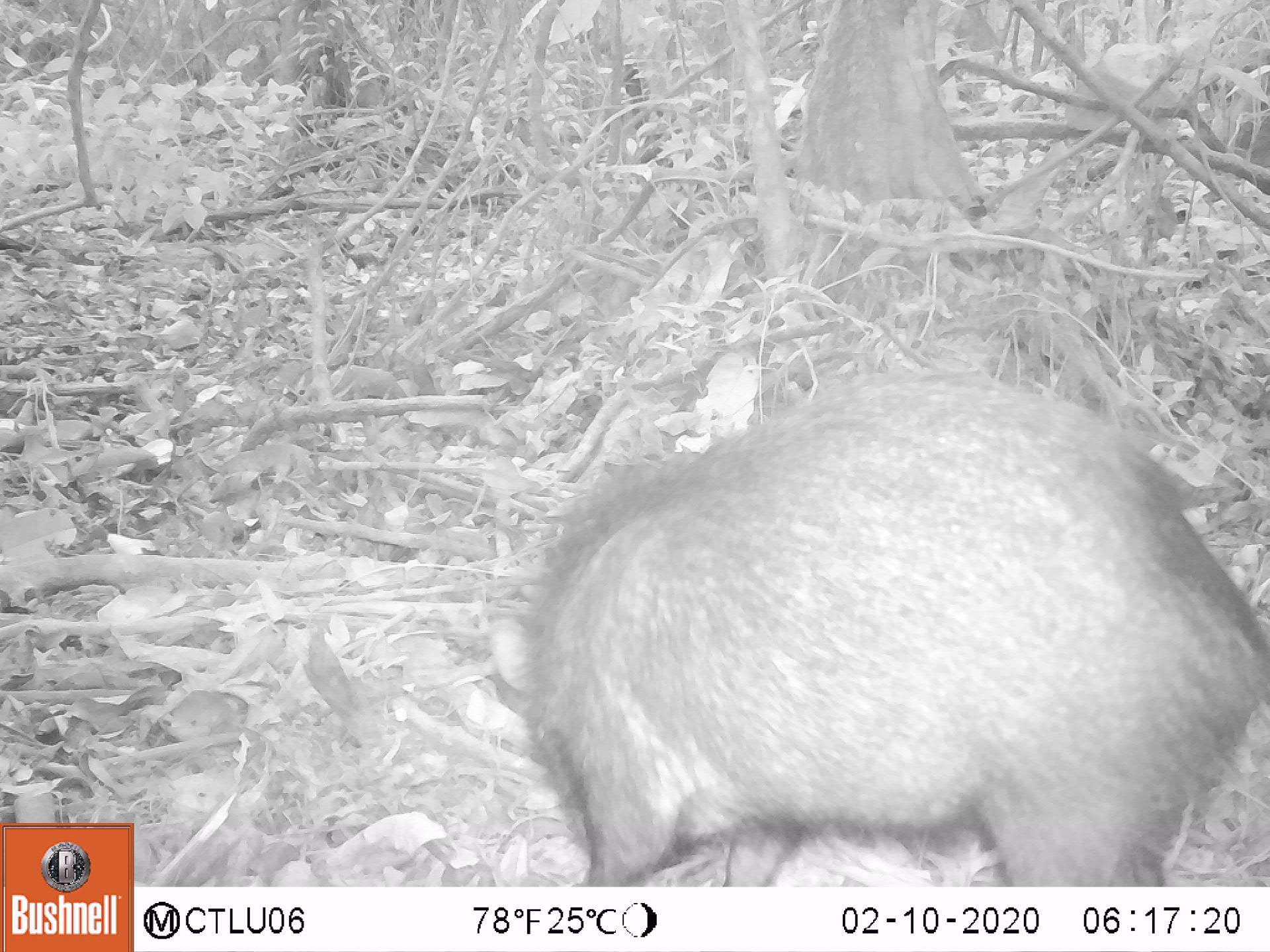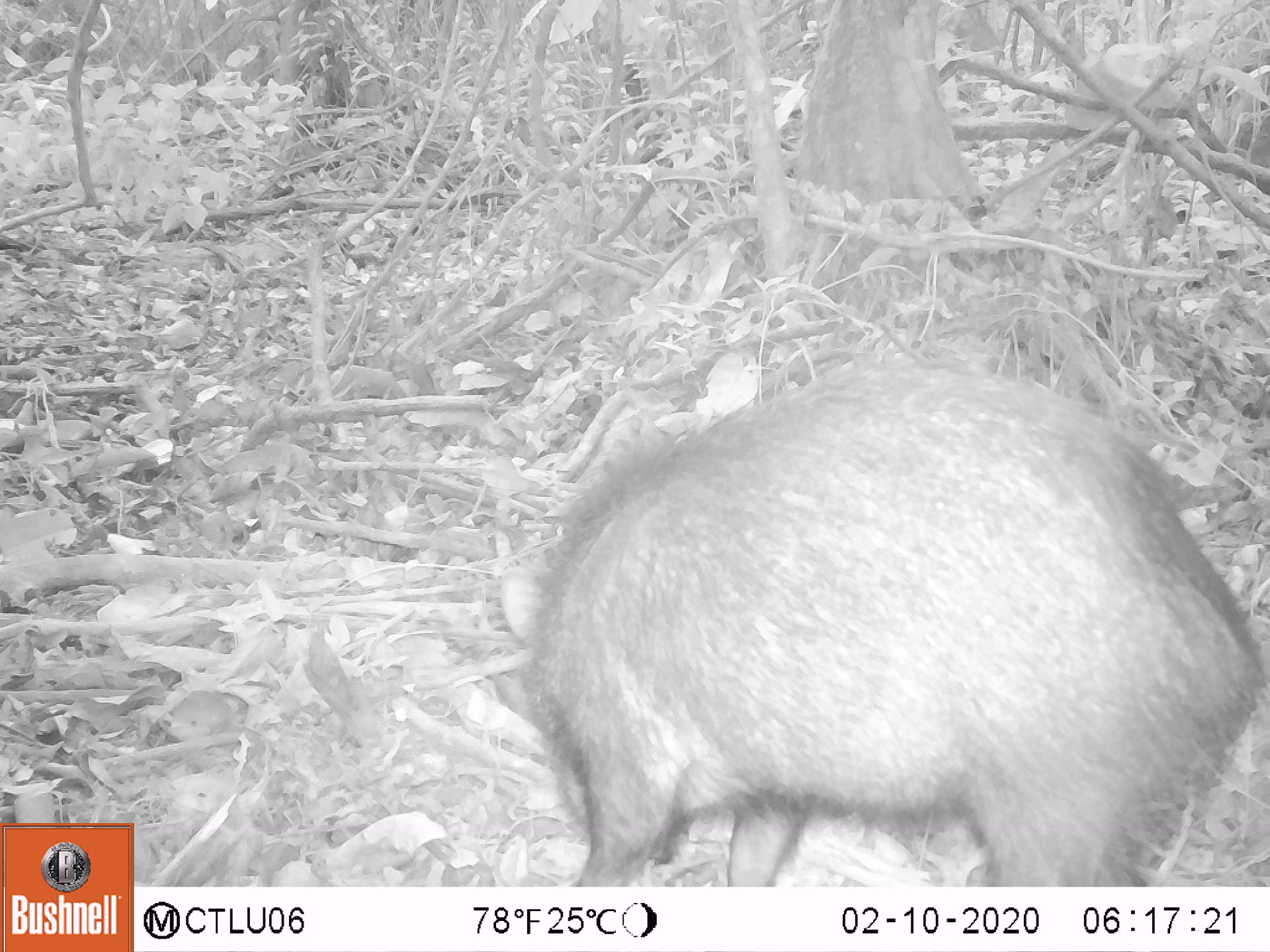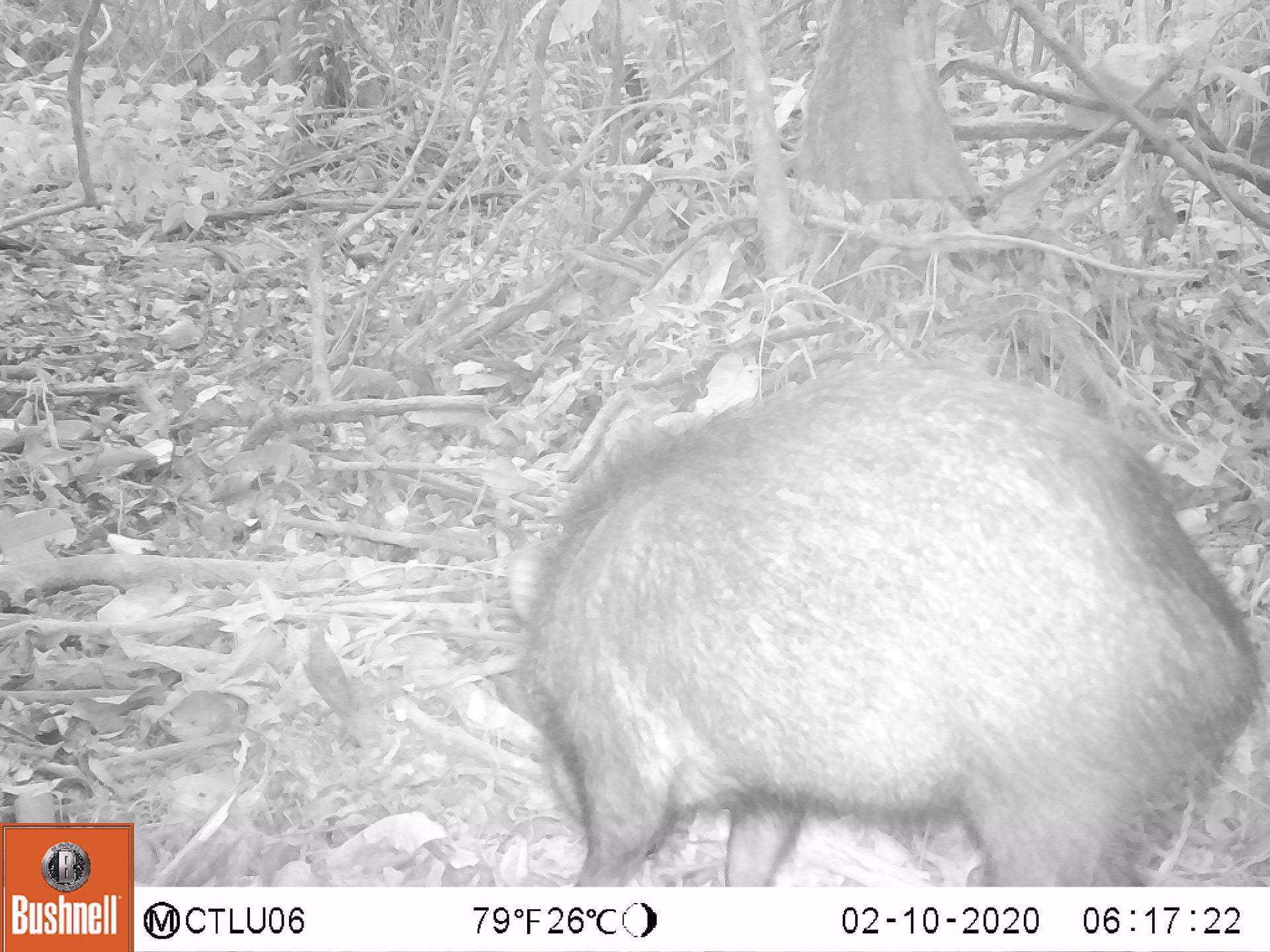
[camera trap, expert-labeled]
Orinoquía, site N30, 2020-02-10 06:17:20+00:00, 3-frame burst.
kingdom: Animalia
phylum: Chordata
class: Mammalia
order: Artiodactyla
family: Tayassuidae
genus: Pecari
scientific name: Pecari tajacu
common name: collared peccary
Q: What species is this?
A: Collared peccary (Pecari tajacu).